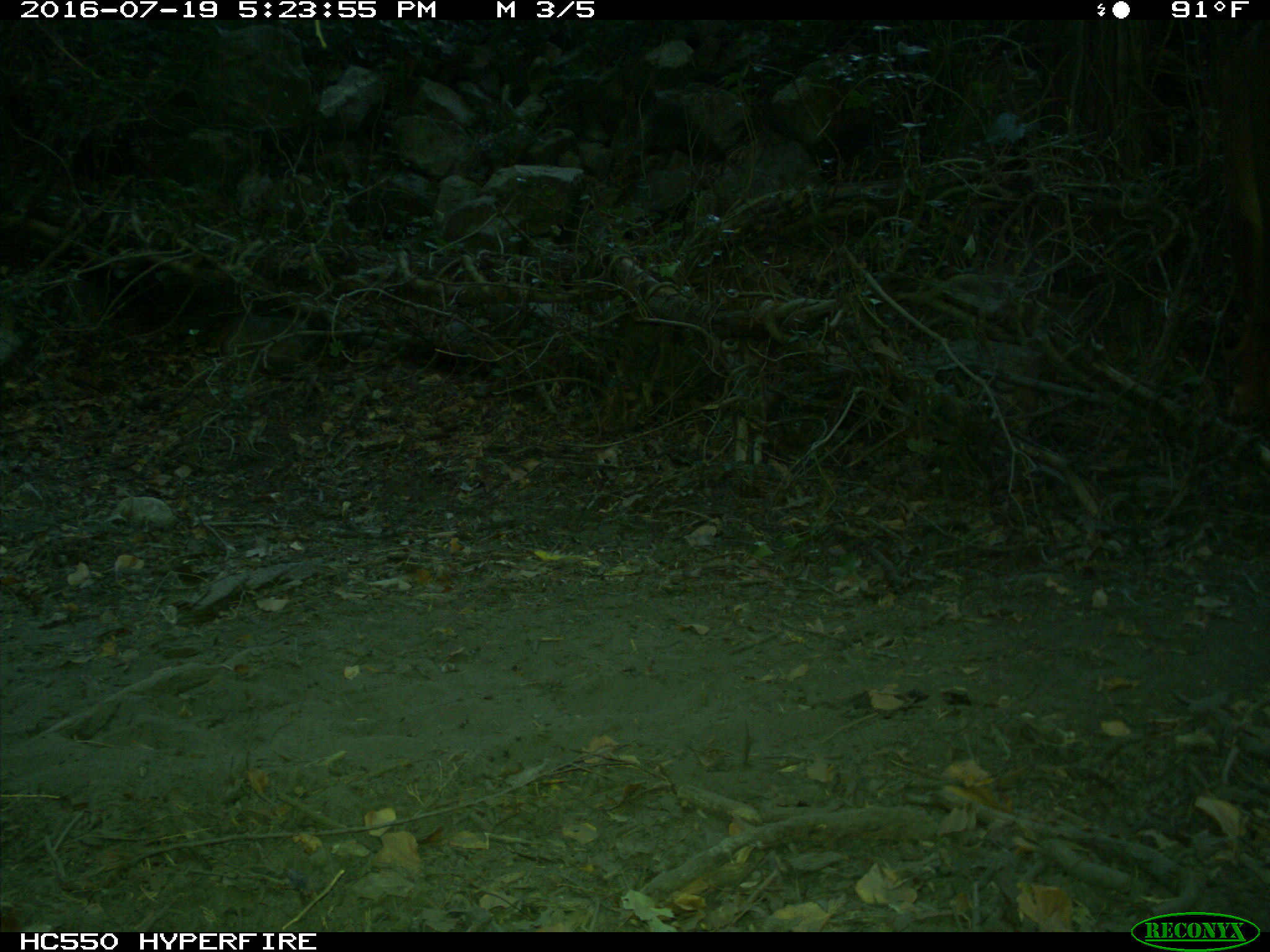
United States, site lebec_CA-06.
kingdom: Animalia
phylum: Chordata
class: Mammalia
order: Artiodactyla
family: Bovidae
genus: Bos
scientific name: Bos taurus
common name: domestic cow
Bos taurus (domestic cow).